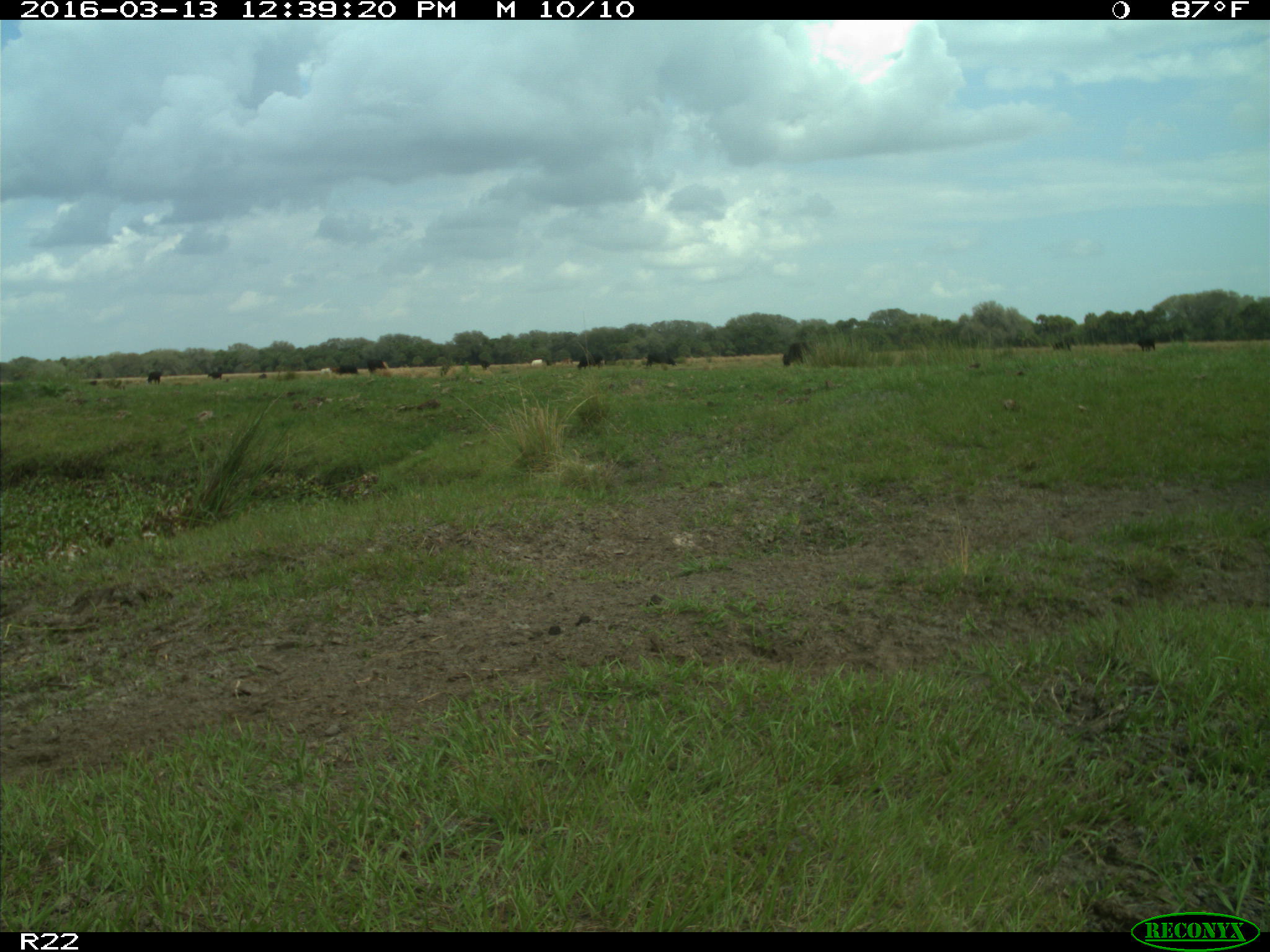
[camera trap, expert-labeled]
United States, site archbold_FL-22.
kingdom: Animalia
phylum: Chordata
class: Mammalia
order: Artiodactyla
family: Bovidae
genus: Bos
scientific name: Bos taurus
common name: domestic cow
Bos taurus (domestic cow).